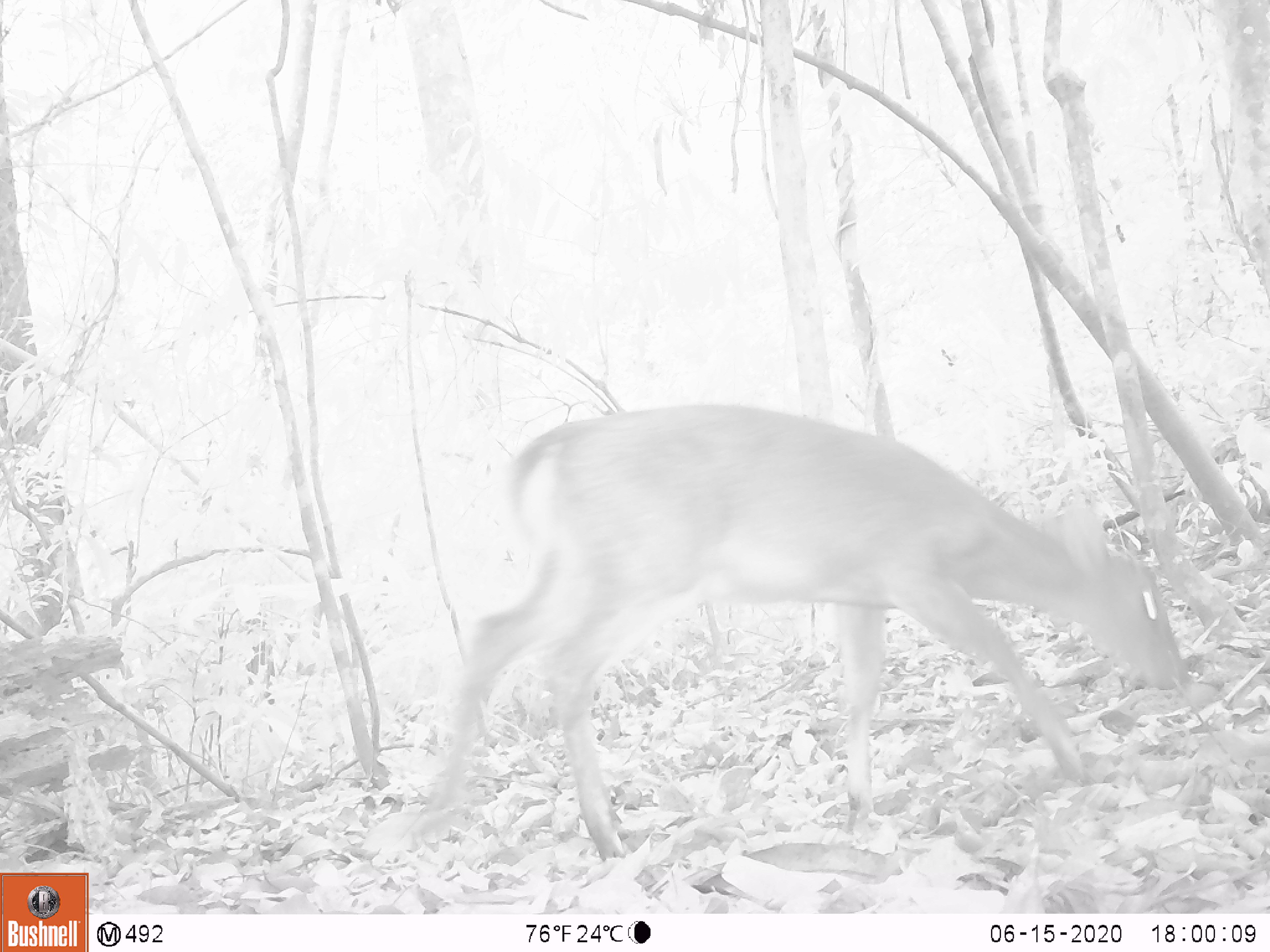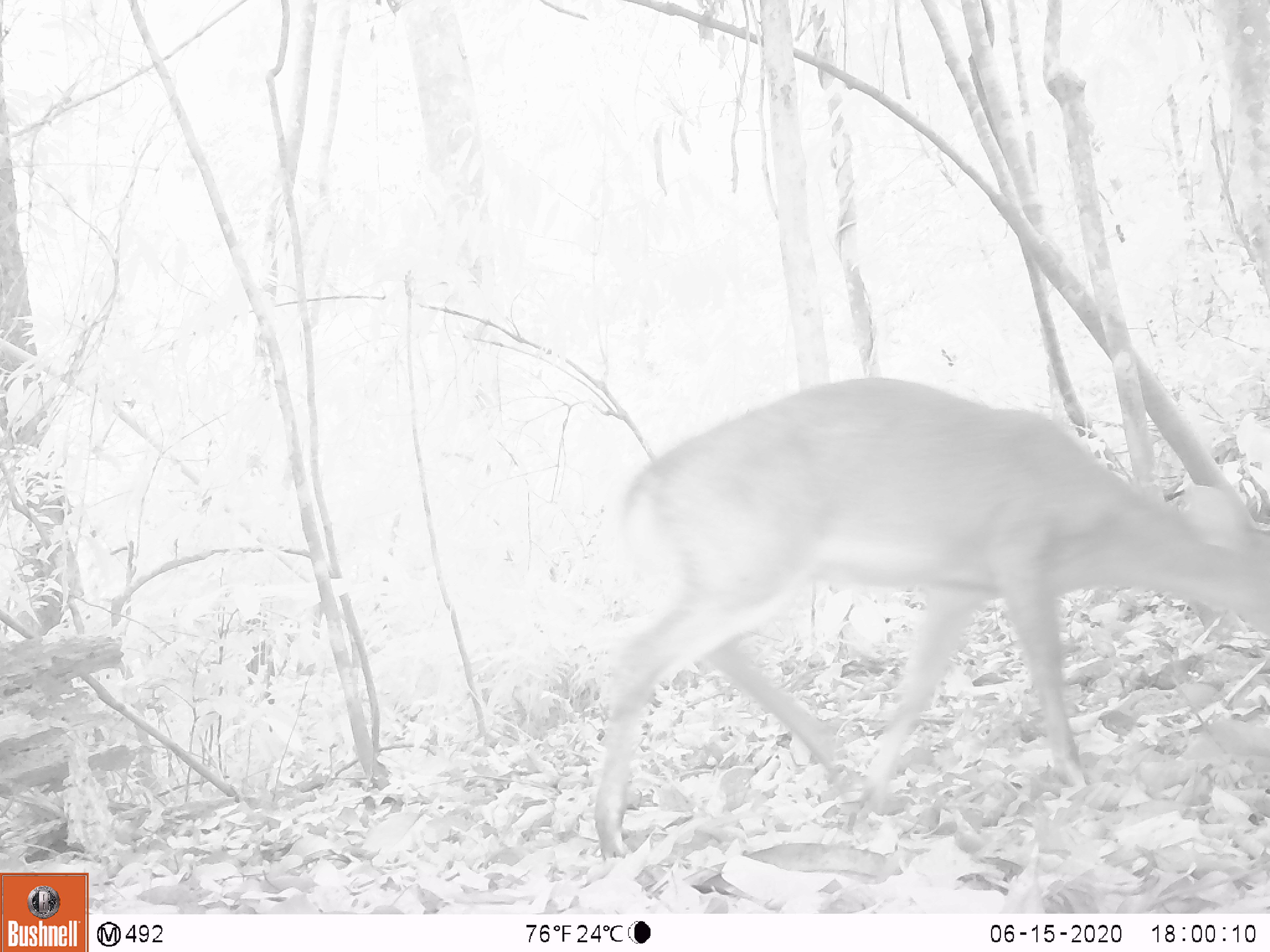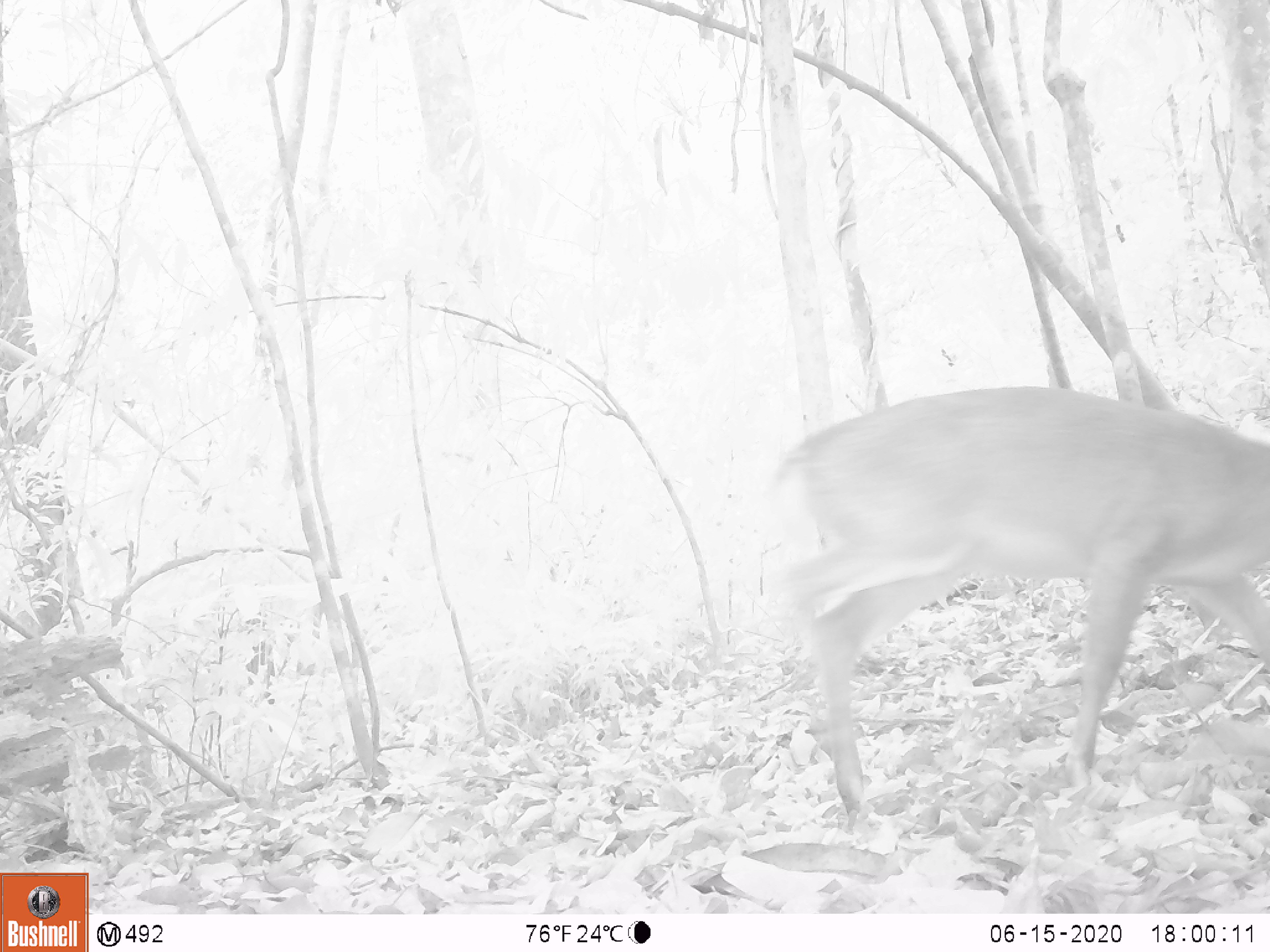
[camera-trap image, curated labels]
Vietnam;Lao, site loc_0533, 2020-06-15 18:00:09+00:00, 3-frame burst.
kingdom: Animalia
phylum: Chordata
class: Mammalia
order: Artiodactyla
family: Cervidae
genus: Muntiacus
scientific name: Muntiacus vuquangensis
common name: large-antlered muntjac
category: large antlered muntjac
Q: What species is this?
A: Large antlered muntjac (large-antlered muntjac) (Muntiacus vuquangensis).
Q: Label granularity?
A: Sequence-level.